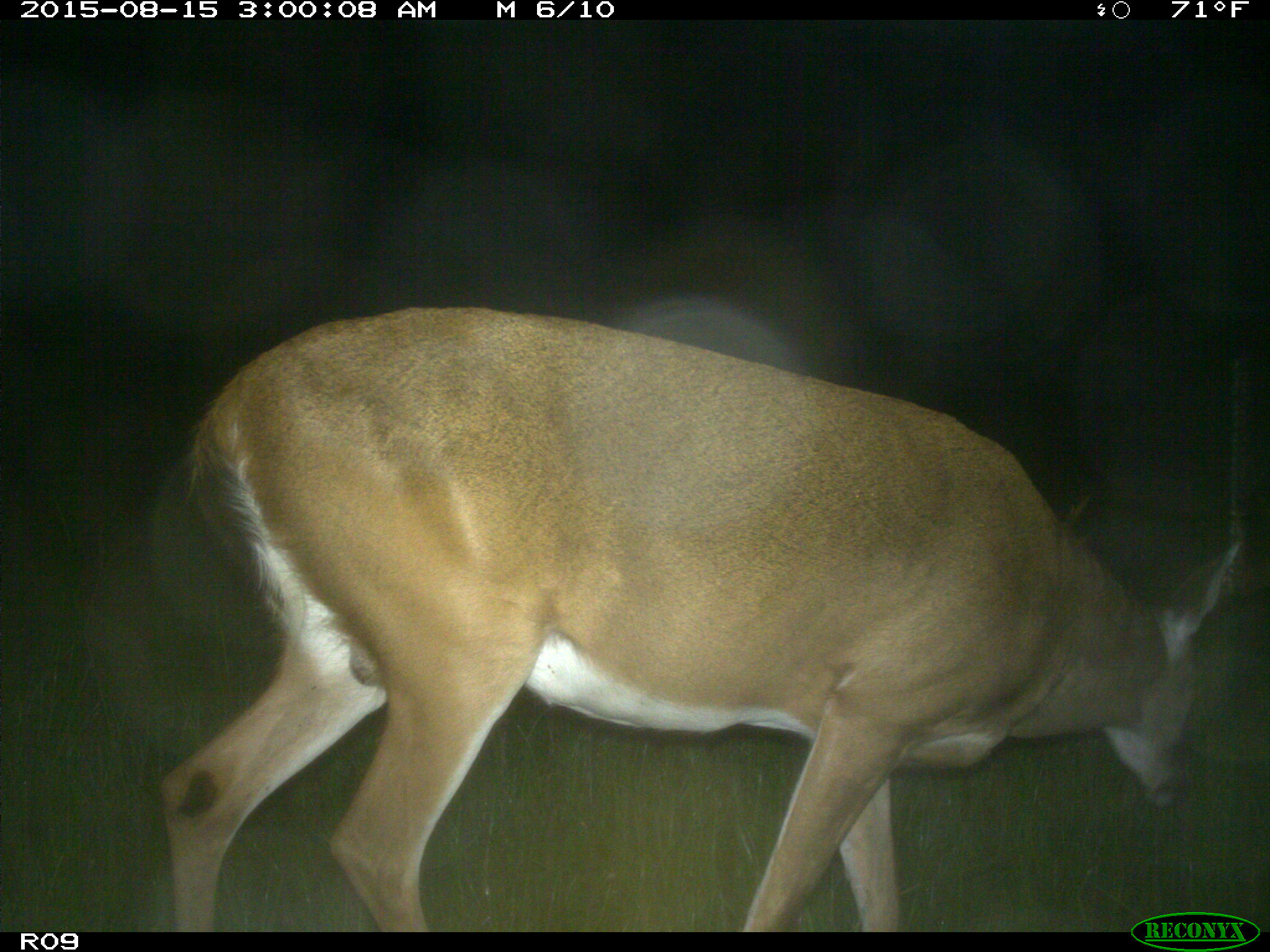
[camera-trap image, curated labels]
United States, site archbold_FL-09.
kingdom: Animalia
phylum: Chordata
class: Mammalia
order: Artiodactyla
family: Cervidae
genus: Odocoileus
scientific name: Odocoileus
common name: deer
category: unidentified deer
Unidentified deer (deer) (Odocoileus).